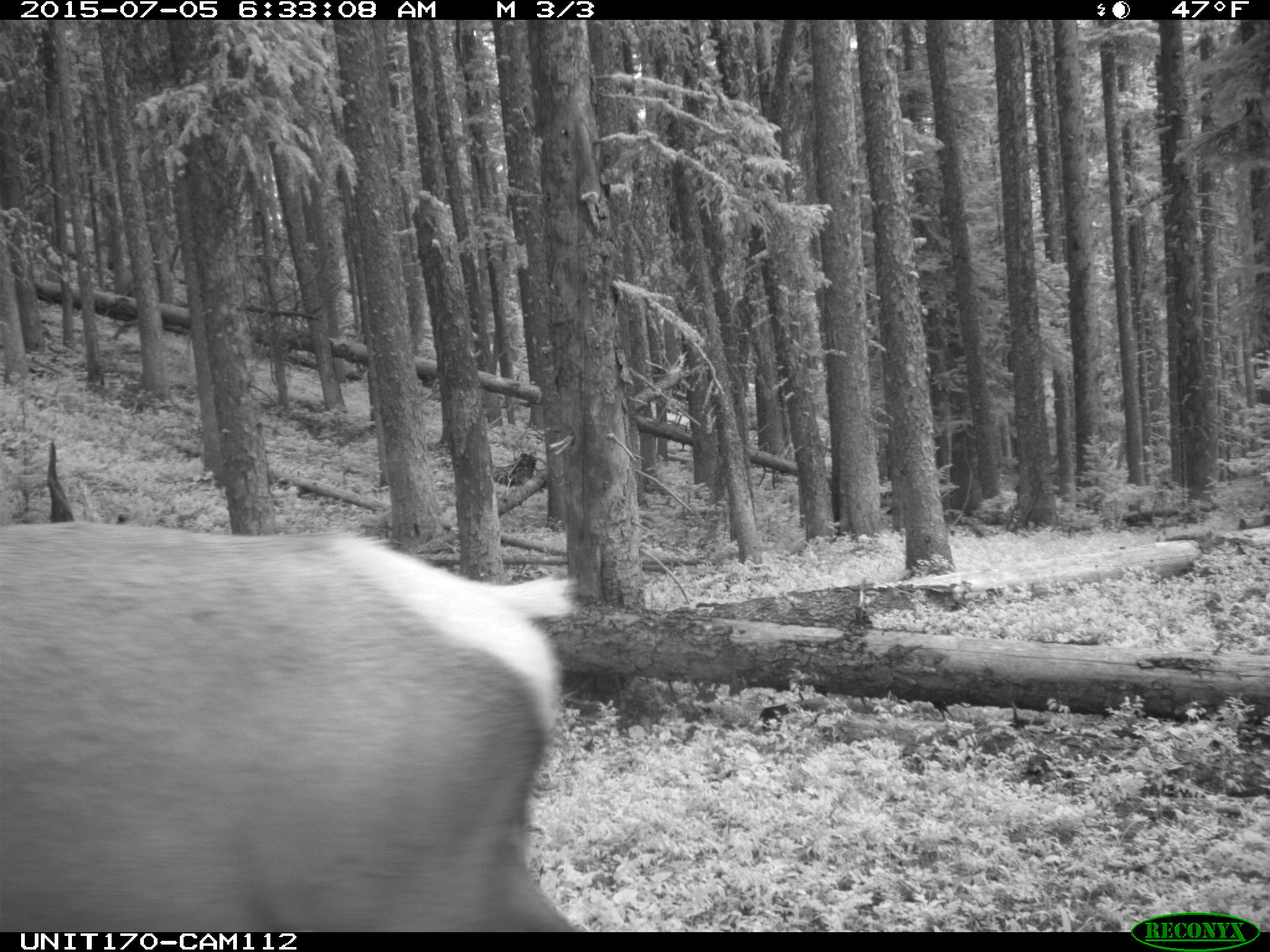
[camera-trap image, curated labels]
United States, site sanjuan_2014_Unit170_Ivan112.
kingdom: Animalia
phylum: Chordata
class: Mammalia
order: Artiodactyla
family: Cervidae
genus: Cervus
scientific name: Cervus elaphus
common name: red deer